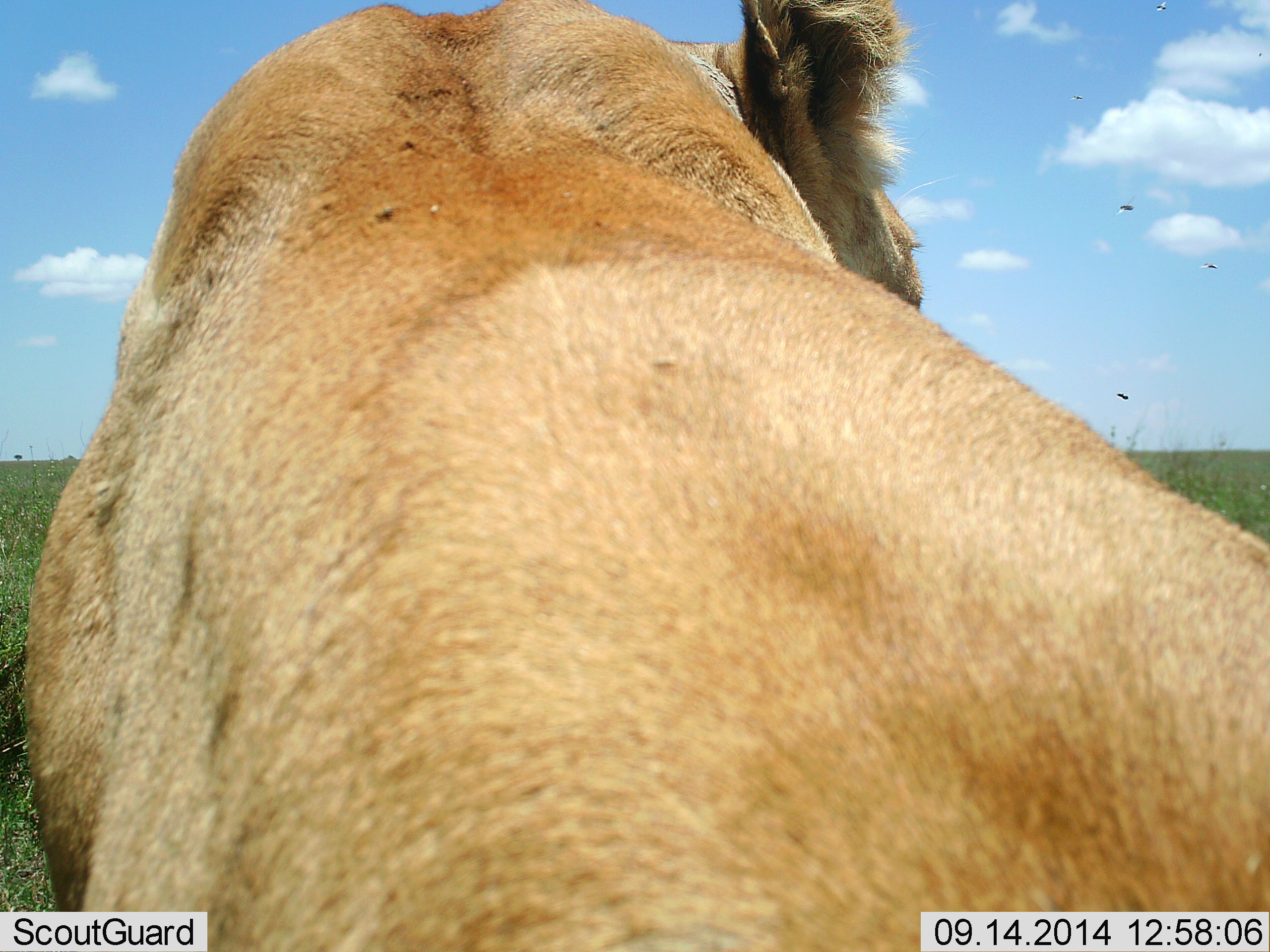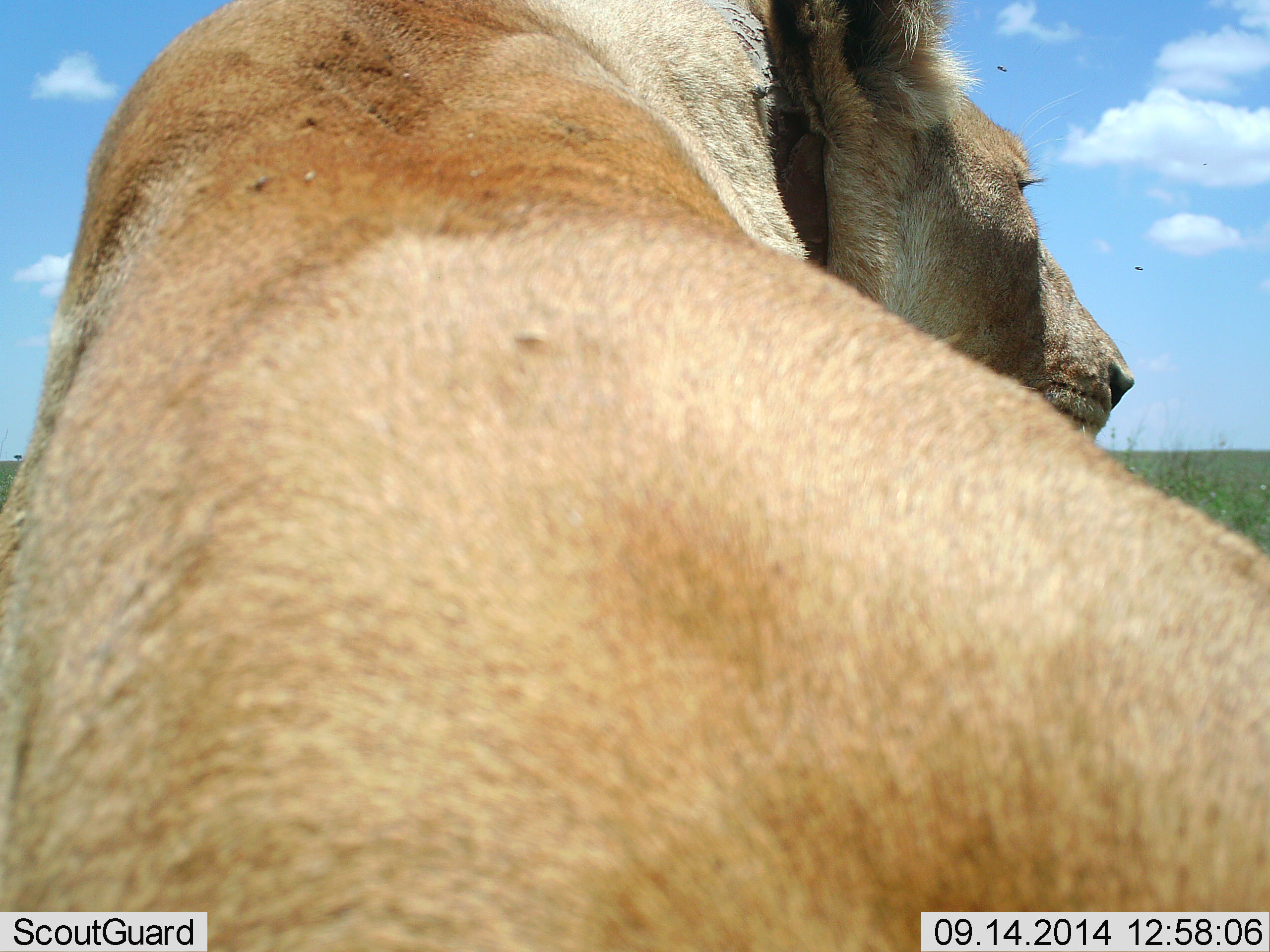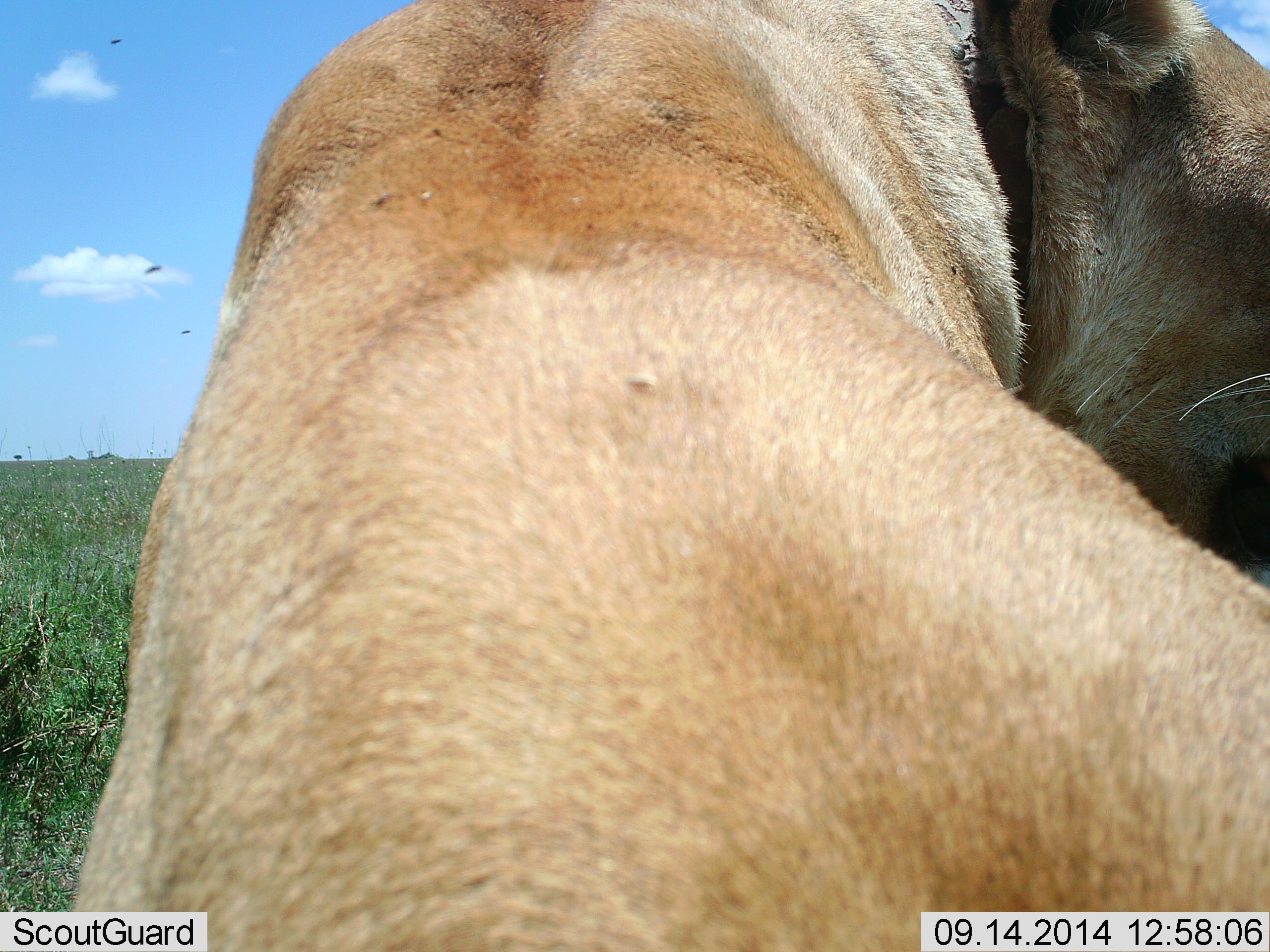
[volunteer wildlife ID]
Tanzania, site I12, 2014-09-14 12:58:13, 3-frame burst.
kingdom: Animalia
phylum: Chordata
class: Mammalia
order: Carnivora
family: Felidae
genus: Panthera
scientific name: Panthera leo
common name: lion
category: lionfemale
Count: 1.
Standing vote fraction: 20%.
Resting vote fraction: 70%.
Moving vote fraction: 30%.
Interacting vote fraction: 0%.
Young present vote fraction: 0%.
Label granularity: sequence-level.